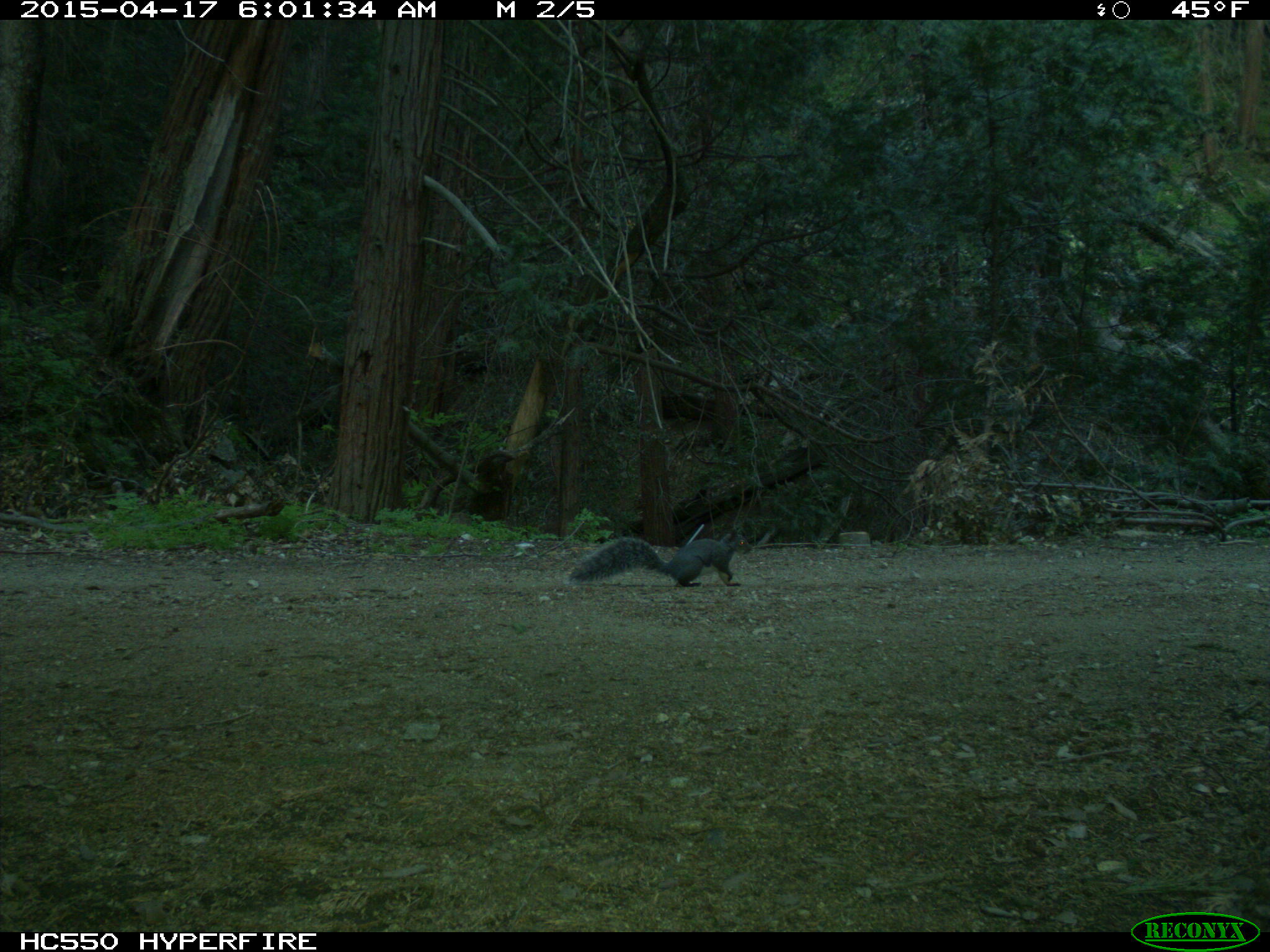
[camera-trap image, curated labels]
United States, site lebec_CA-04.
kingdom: Animalia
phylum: Chordata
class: Mammalia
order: Rodentia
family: Sciuridae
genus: Sciurus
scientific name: Sciurus carolinensis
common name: eastern gray squirrel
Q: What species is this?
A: Sciurus carolinensis (eastern gray squirrel).